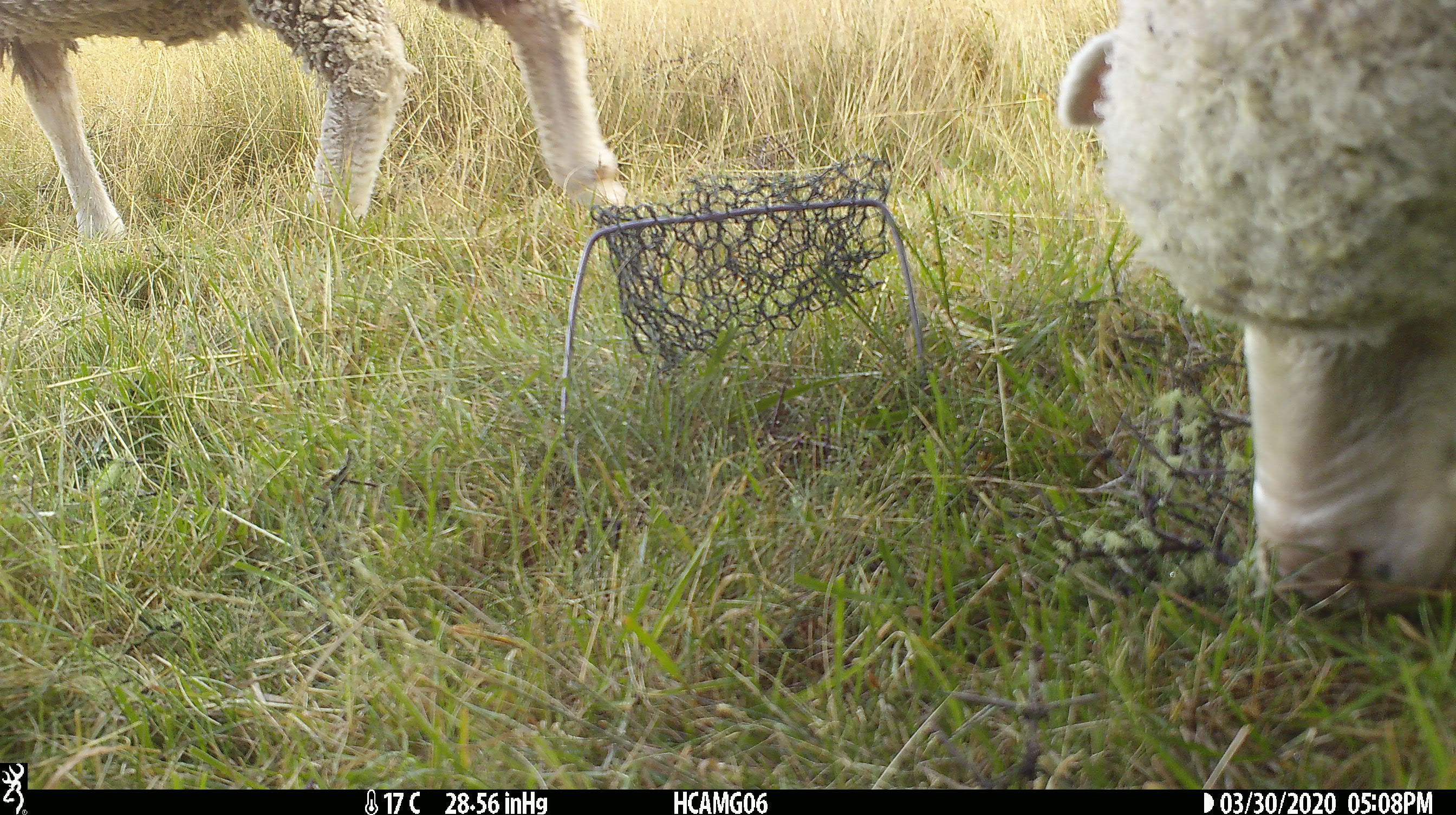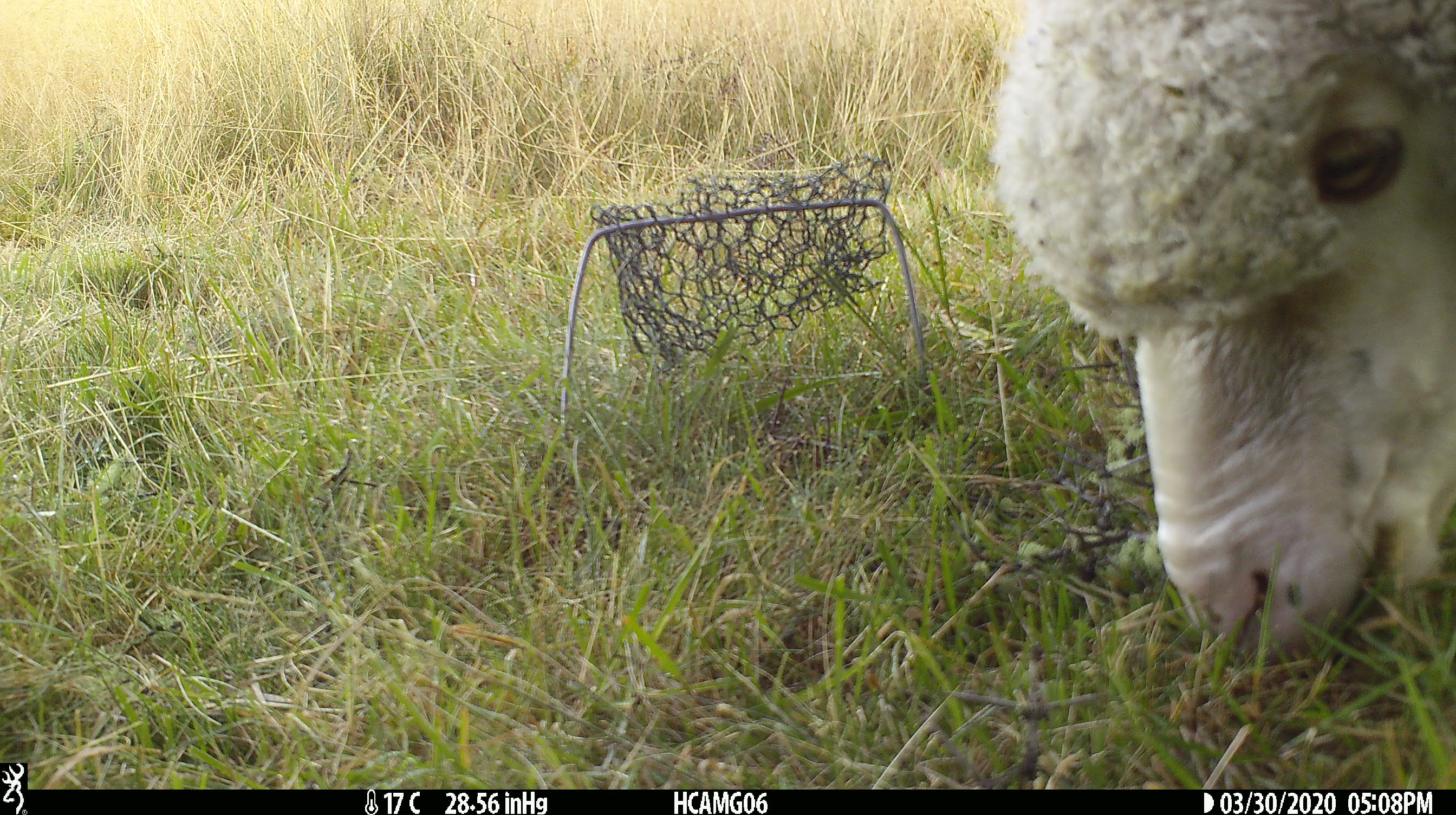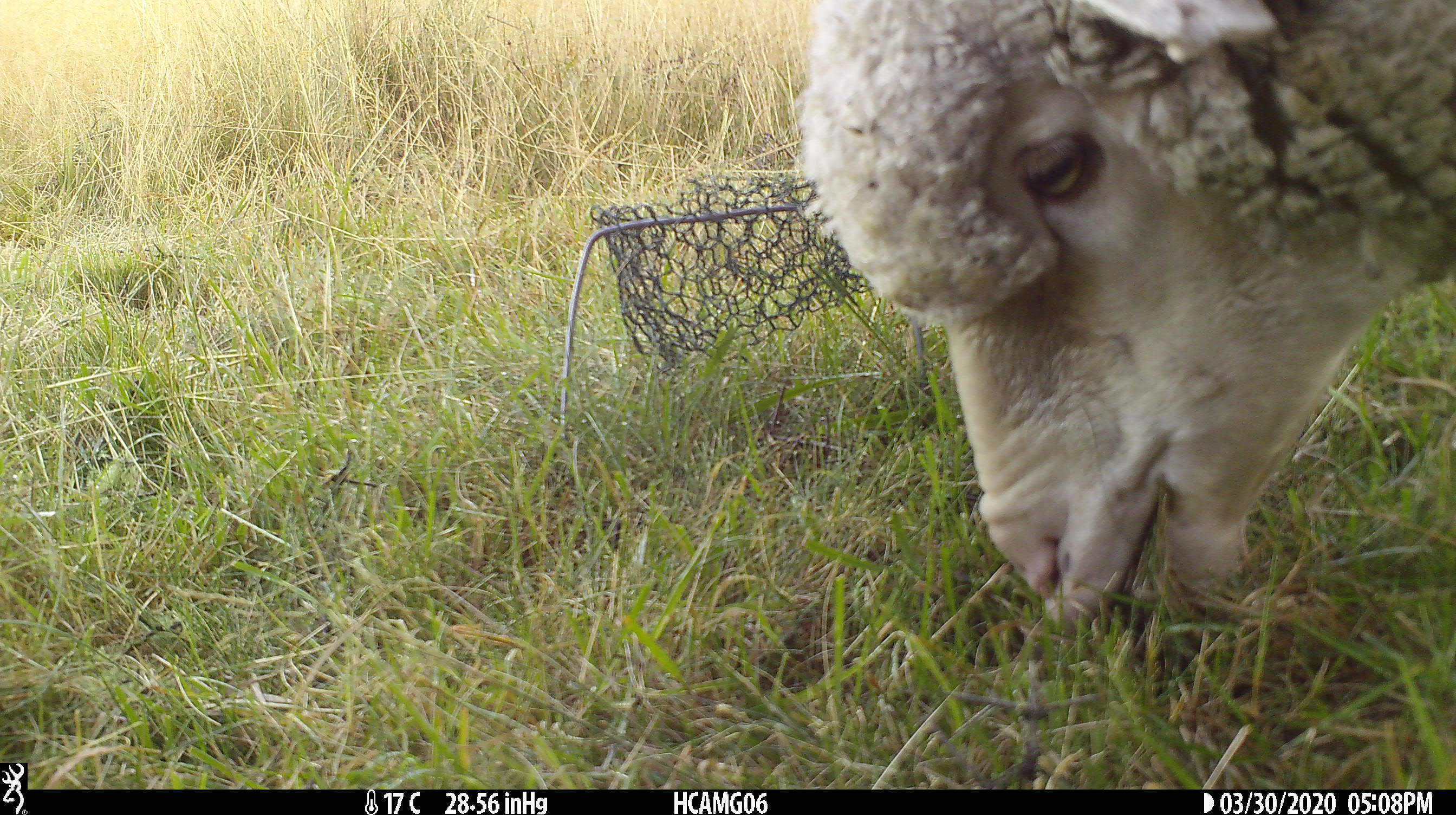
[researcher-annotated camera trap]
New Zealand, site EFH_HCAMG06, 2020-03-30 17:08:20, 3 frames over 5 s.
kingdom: Animalia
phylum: Chordata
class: Mammalia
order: Artiodactyla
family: Bovidae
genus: Ovis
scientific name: Ovis aries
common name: domestic sheep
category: sheep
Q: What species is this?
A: Sheep (domestic sheep) (Ovis aries).